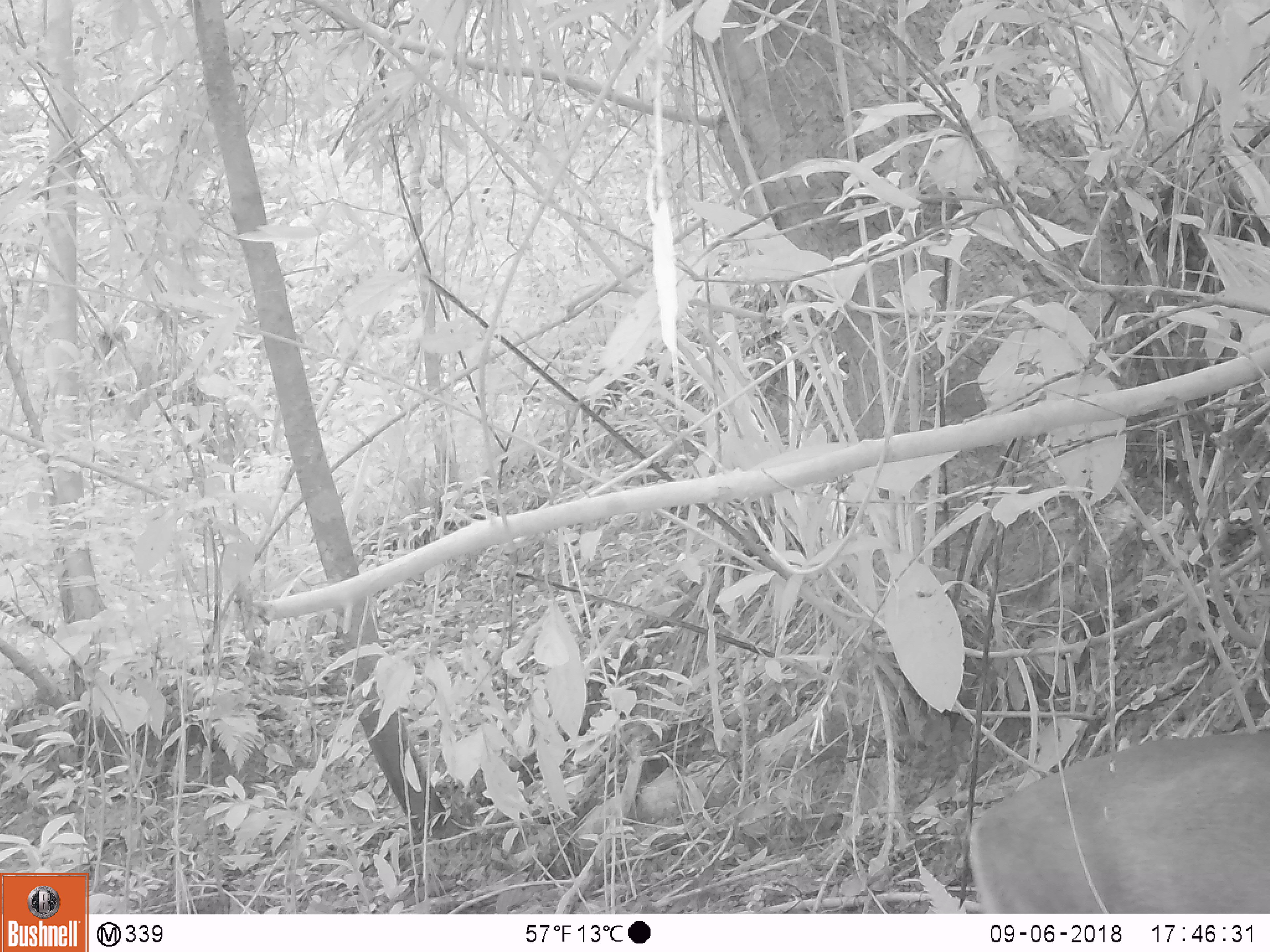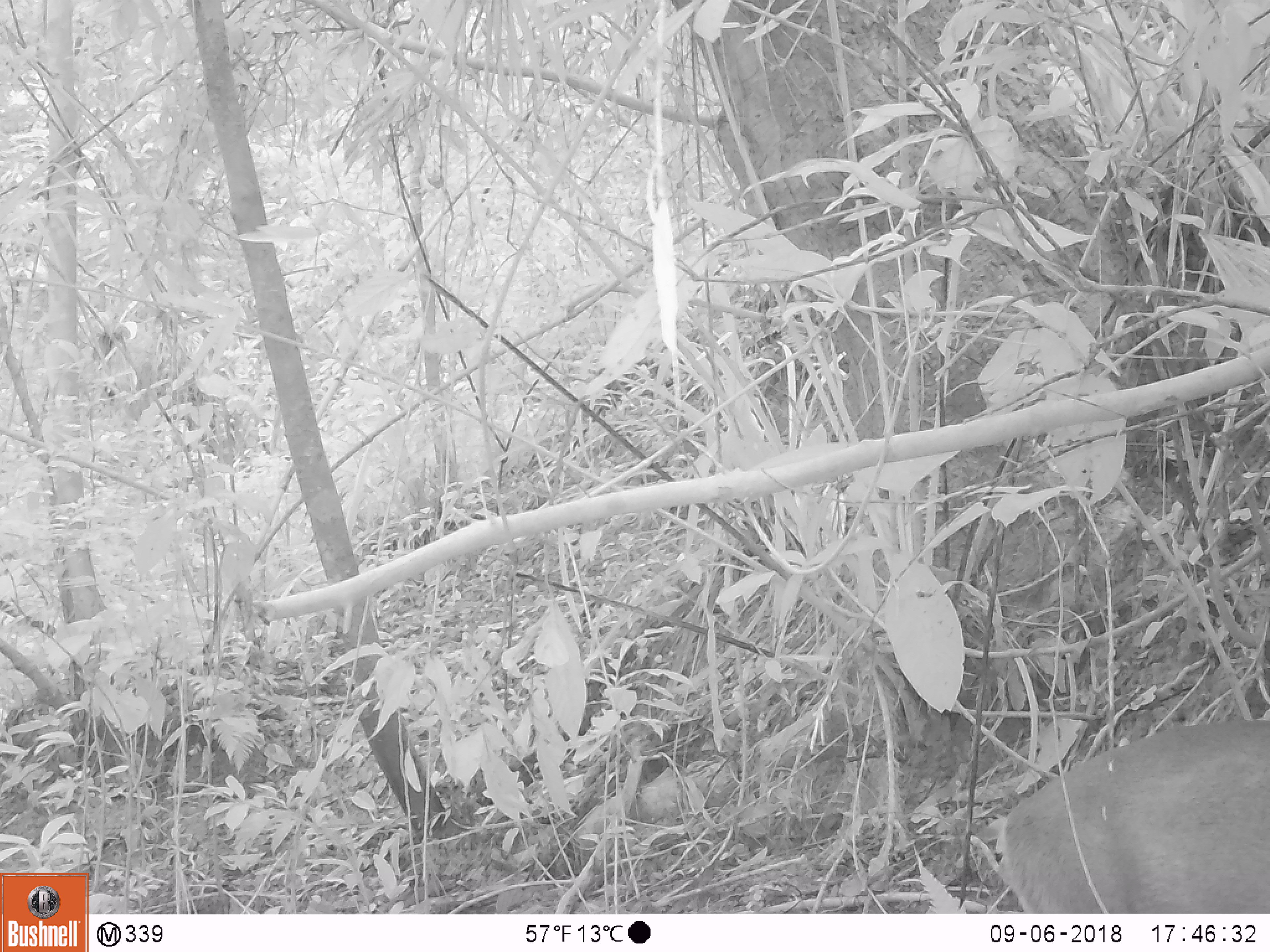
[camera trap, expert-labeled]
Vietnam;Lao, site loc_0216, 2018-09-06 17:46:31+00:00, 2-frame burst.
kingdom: Animalia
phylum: Chordata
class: Mammalia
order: Artiodactyla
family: Cervidae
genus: Muntiacus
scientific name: Muntiacus rooseveltorum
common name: roosevelt's muntjac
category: roosevelts muntjac group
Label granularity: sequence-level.